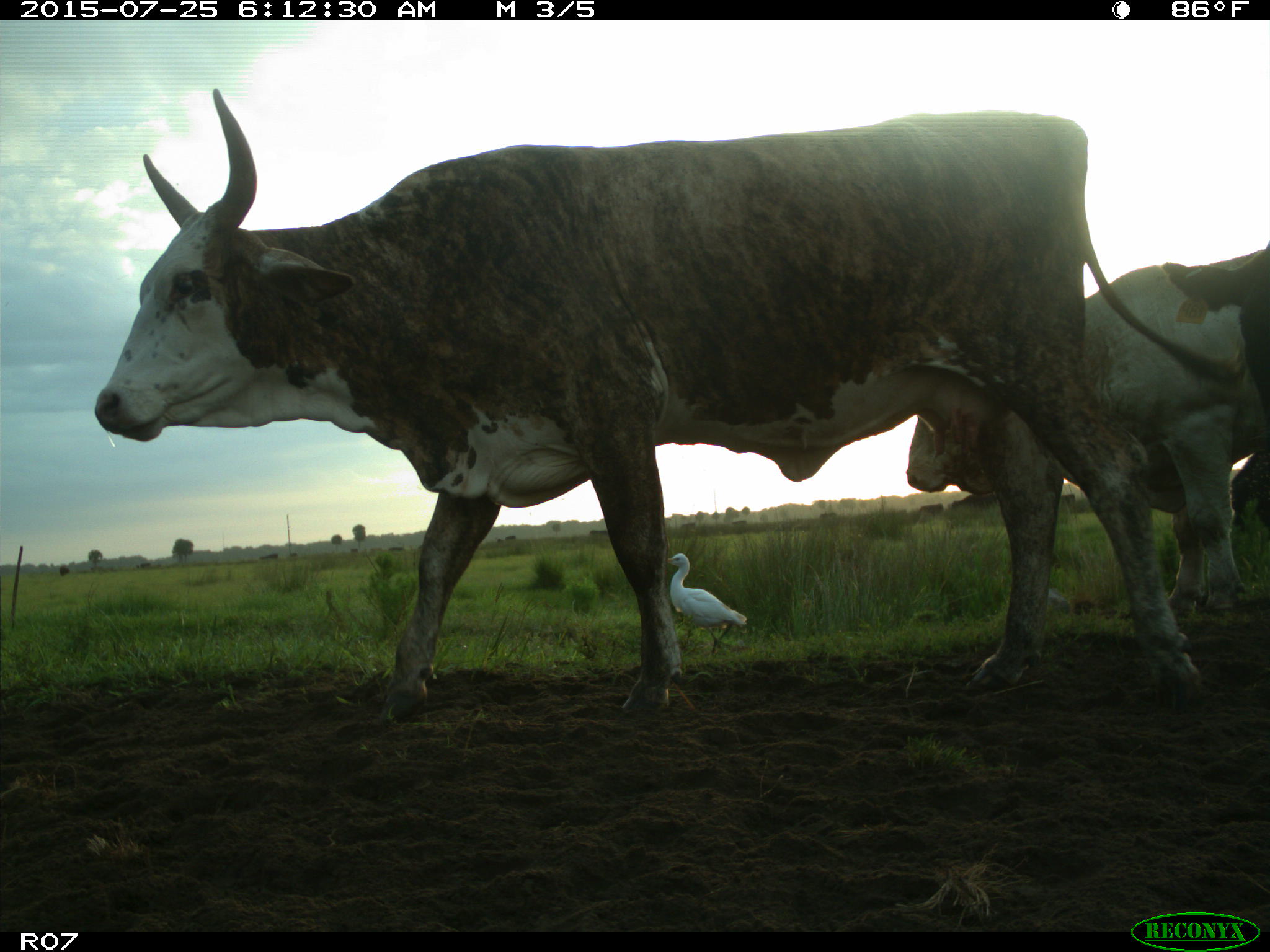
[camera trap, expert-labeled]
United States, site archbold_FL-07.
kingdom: Animalia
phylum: Chordata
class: Mammalia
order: Artiodactyla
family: Bovidae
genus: Bos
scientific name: Bos taurus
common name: domestic cow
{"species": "Bos taurus (domestic cow)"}